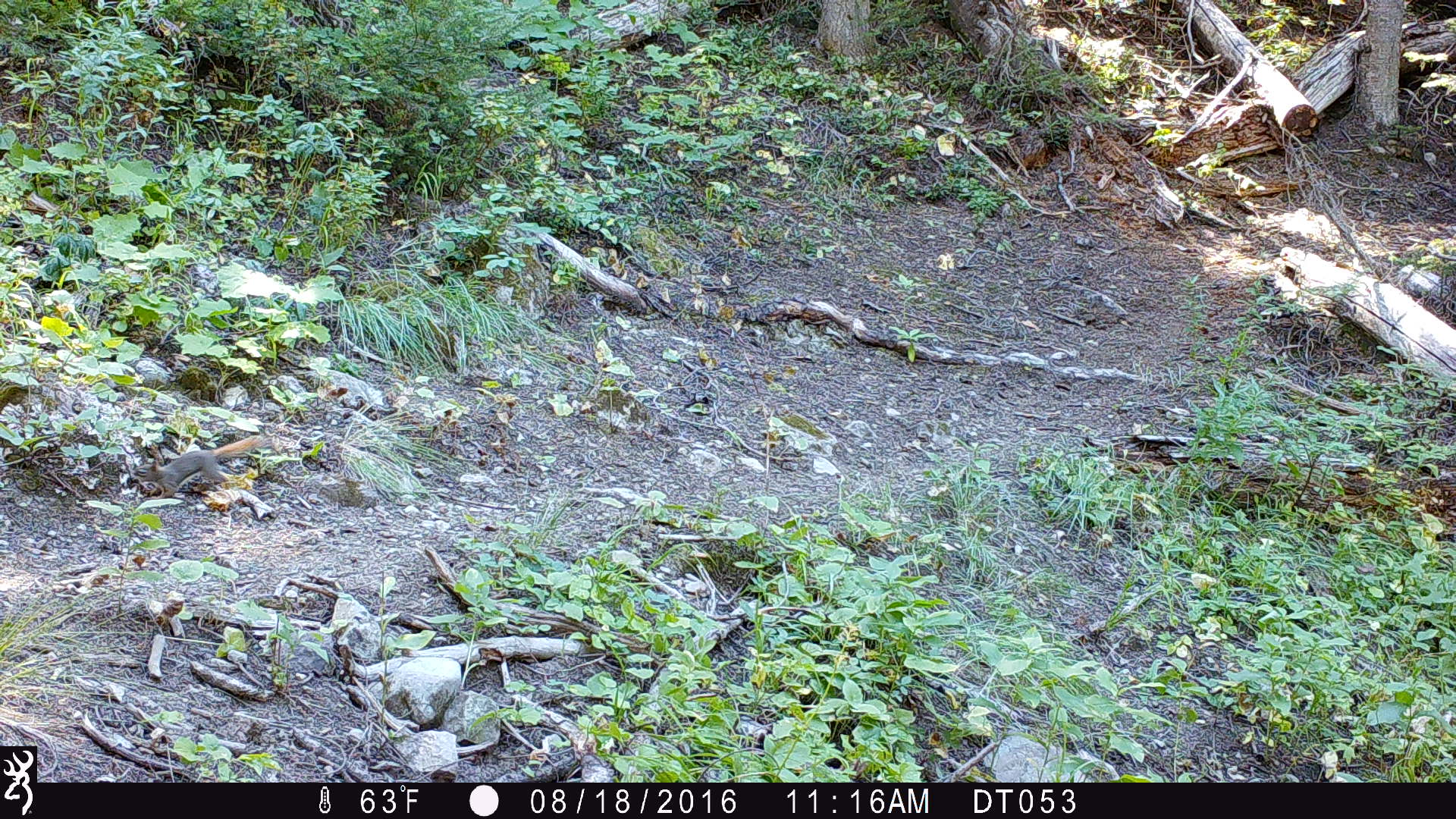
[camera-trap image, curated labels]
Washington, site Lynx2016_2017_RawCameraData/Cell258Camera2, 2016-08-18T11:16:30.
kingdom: Animalia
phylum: Chordata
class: Mammalia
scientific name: Mammalia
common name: small mammal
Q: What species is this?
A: Small mammal (Mammalia).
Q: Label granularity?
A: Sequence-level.